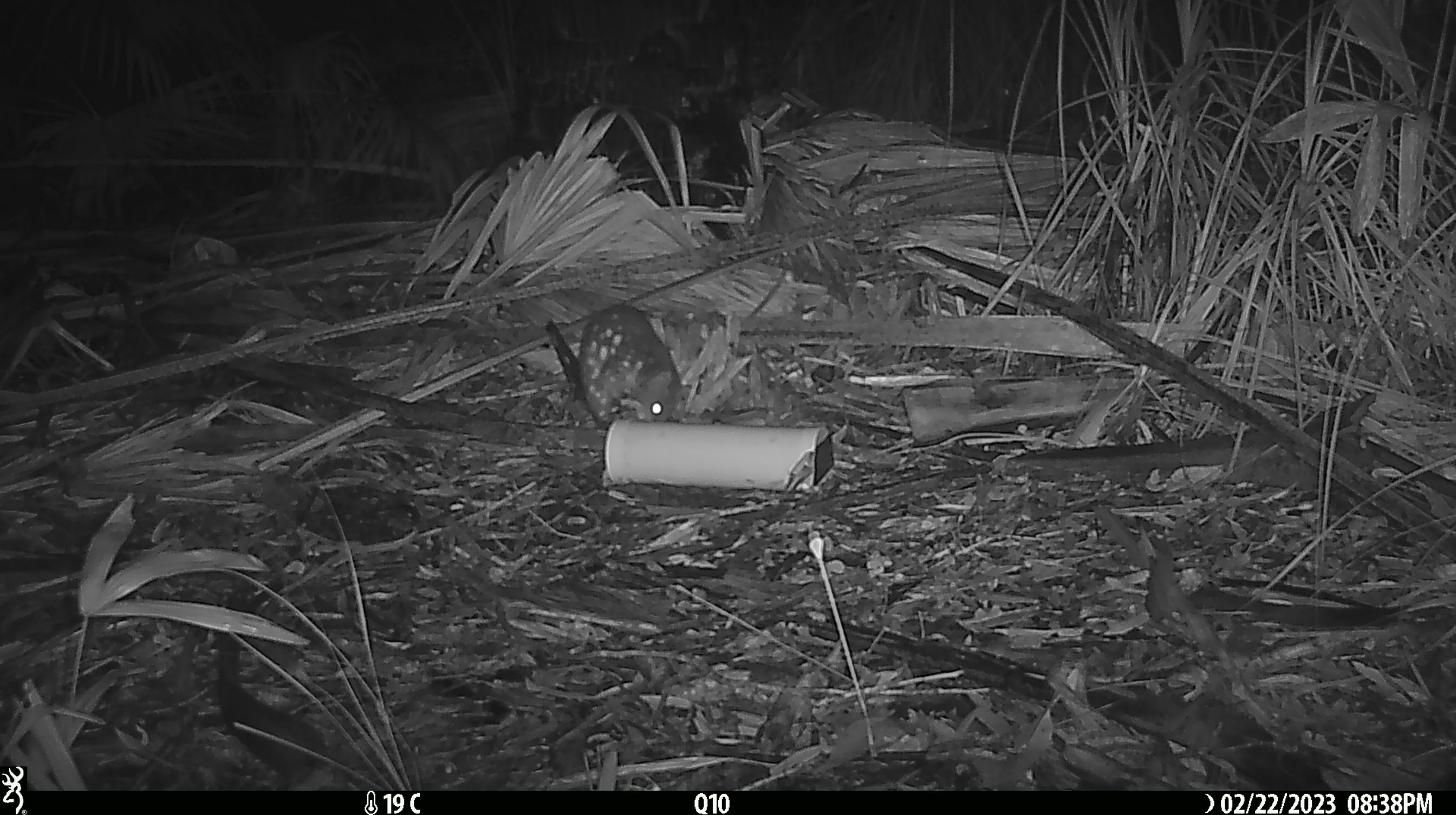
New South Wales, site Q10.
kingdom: Animalia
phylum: Chordata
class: Mammalia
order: Dasyuromorphia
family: Dasyuridae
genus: Dasyurus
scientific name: Dasyurus maculatus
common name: spotted-tailed quoll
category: quoll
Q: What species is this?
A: Quoll (spotted-tailed quoll) (Dasyurus maculatus).